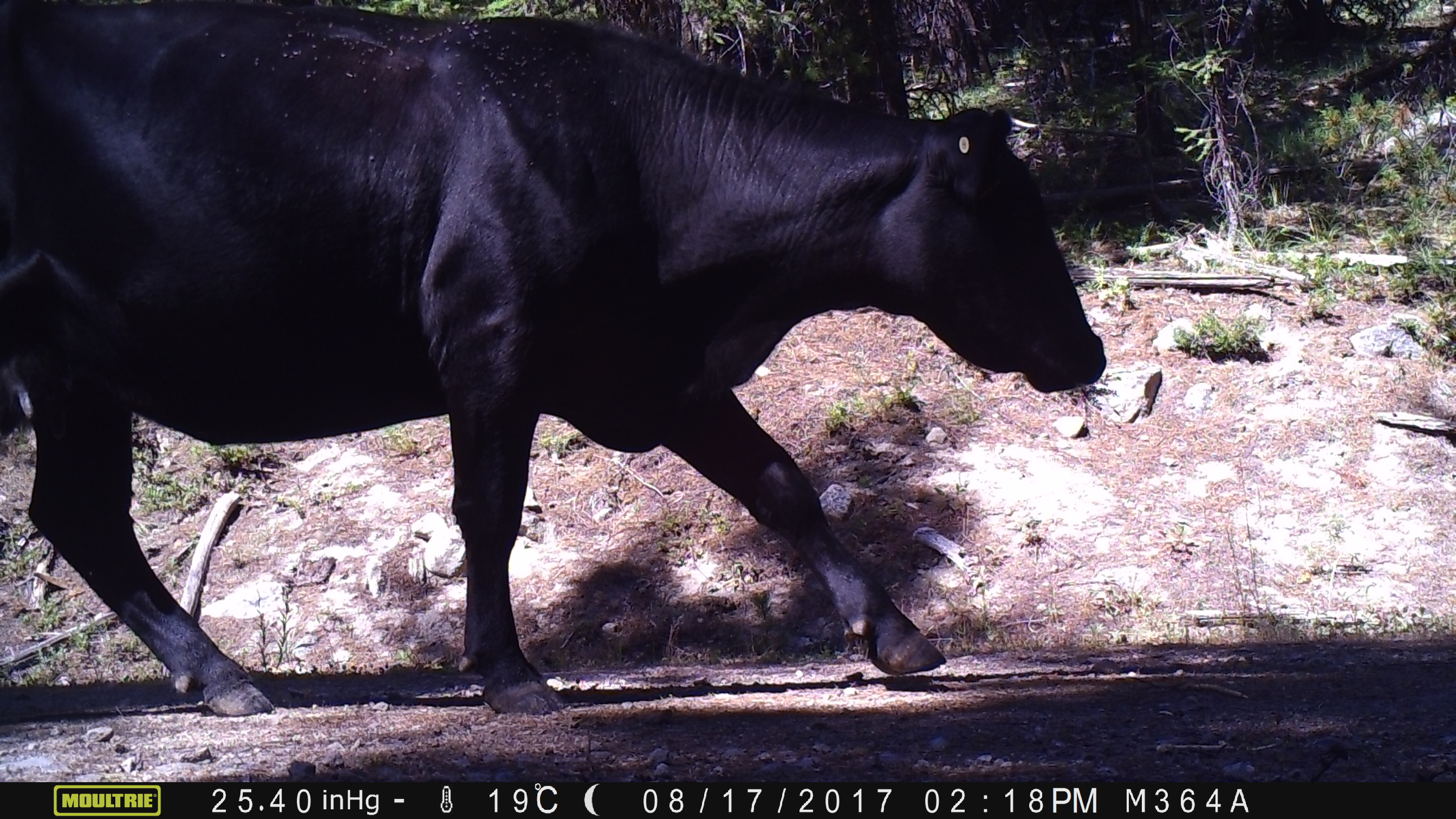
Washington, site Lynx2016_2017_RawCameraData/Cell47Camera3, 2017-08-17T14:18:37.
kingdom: Animalia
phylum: Chordata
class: Mammalia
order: Artiodactyla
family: Bovidae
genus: Bos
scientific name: Bos taurus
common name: domestic cattle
Domestic cattle (Bos taurus). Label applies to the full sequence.